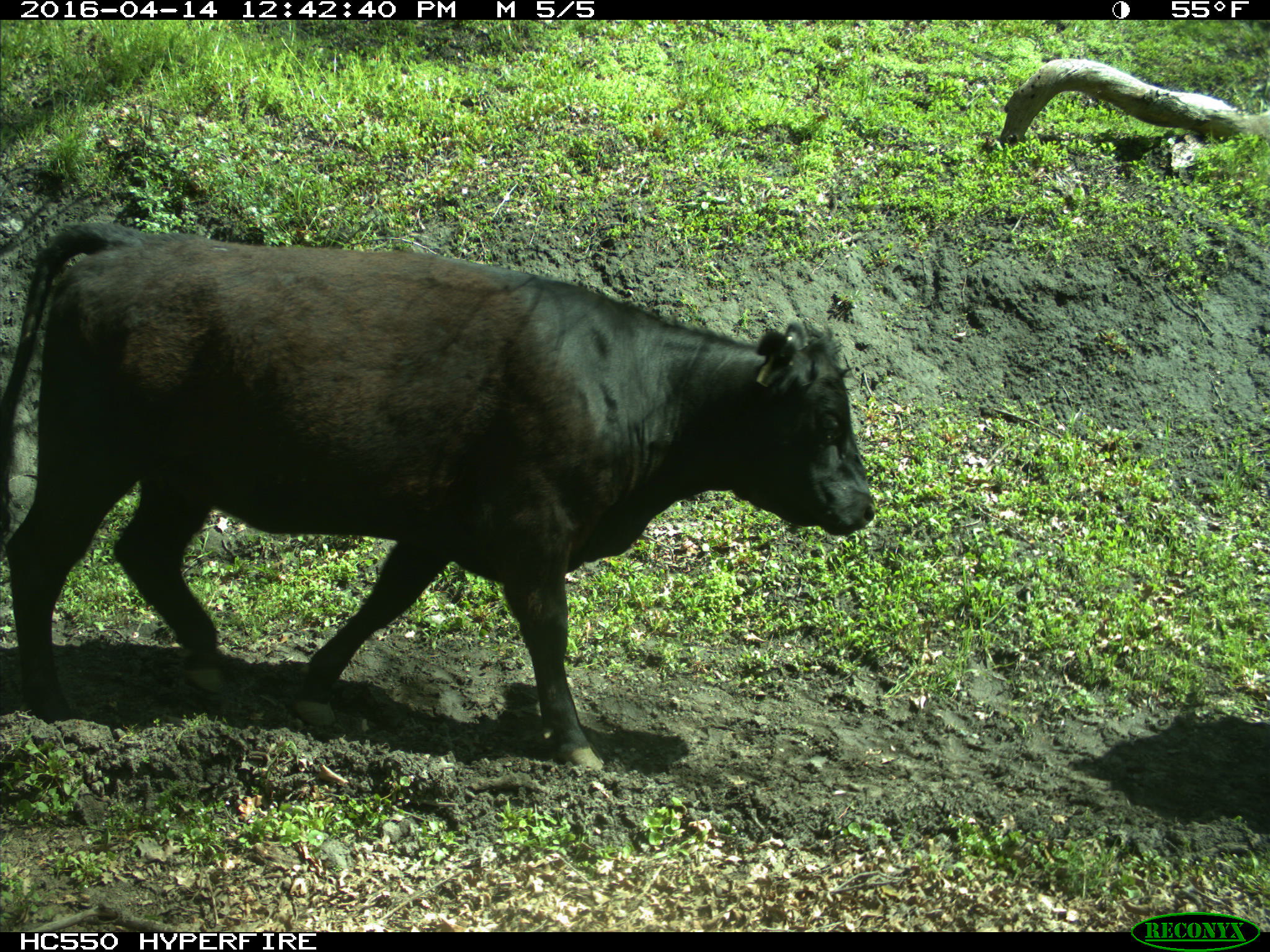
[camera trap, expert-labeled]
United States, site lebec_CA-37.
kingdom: Animalia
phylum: Chordata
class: Mammalia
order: Artiodactyla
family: Bovidae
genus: Bos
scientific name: Bos taurus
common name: domestic cow